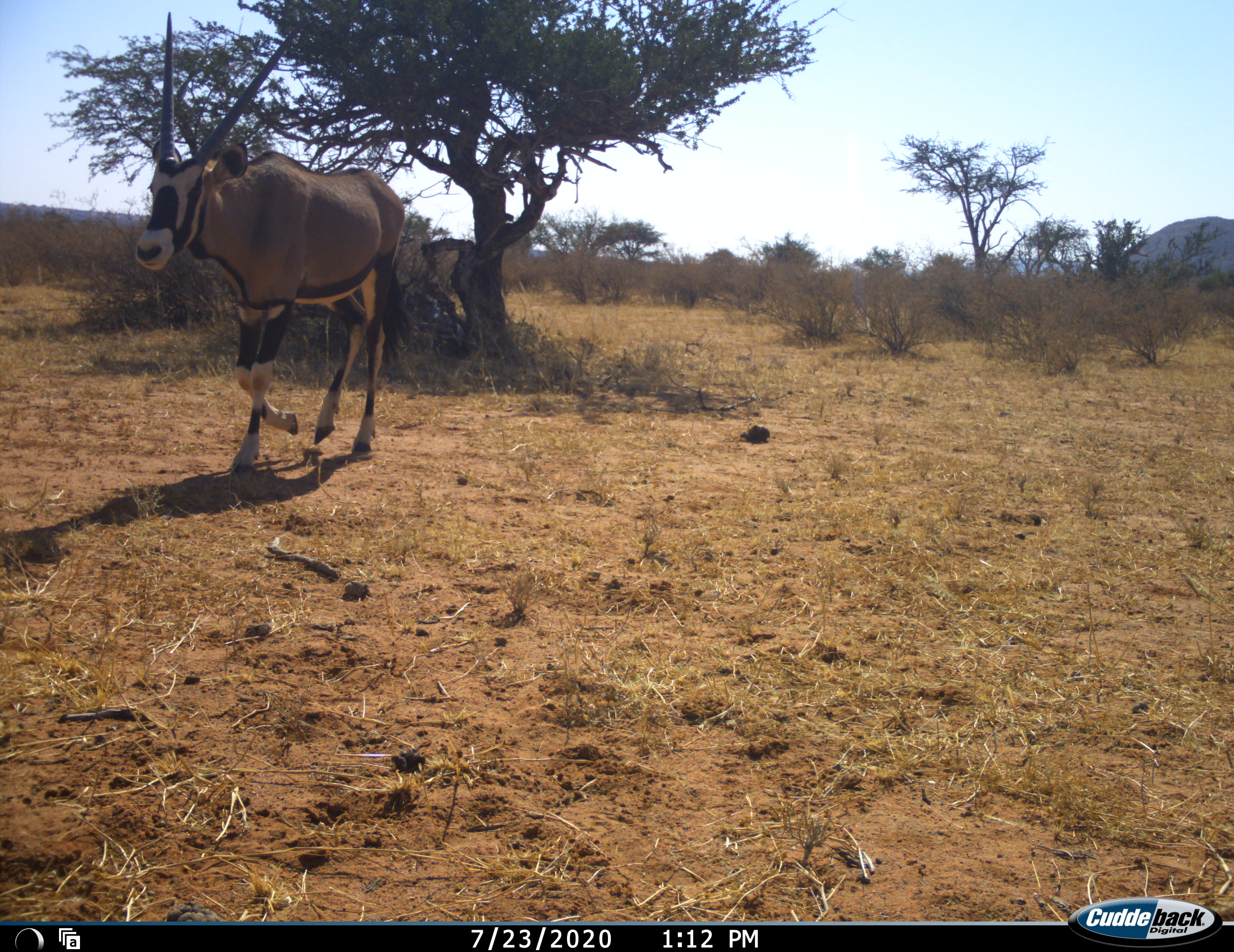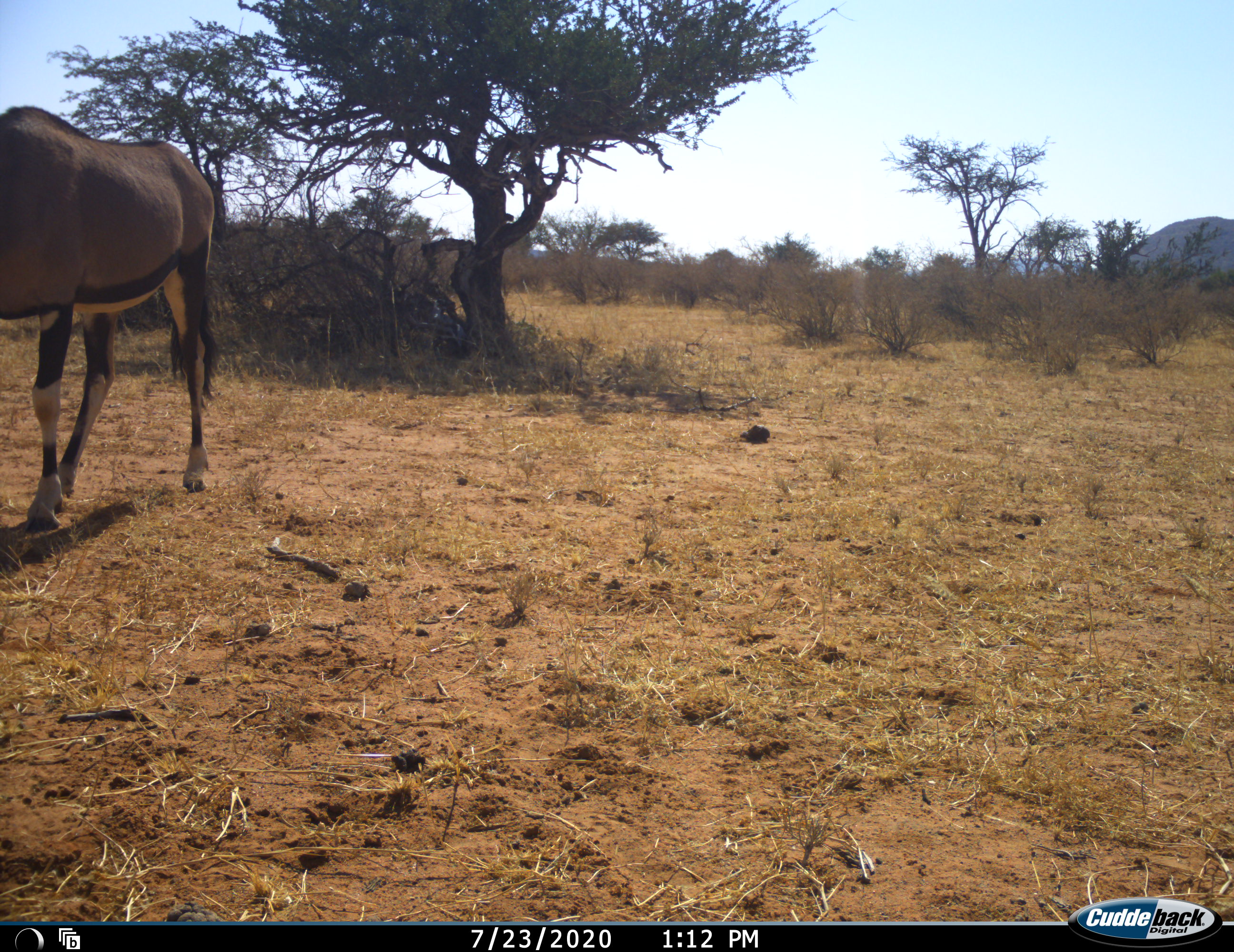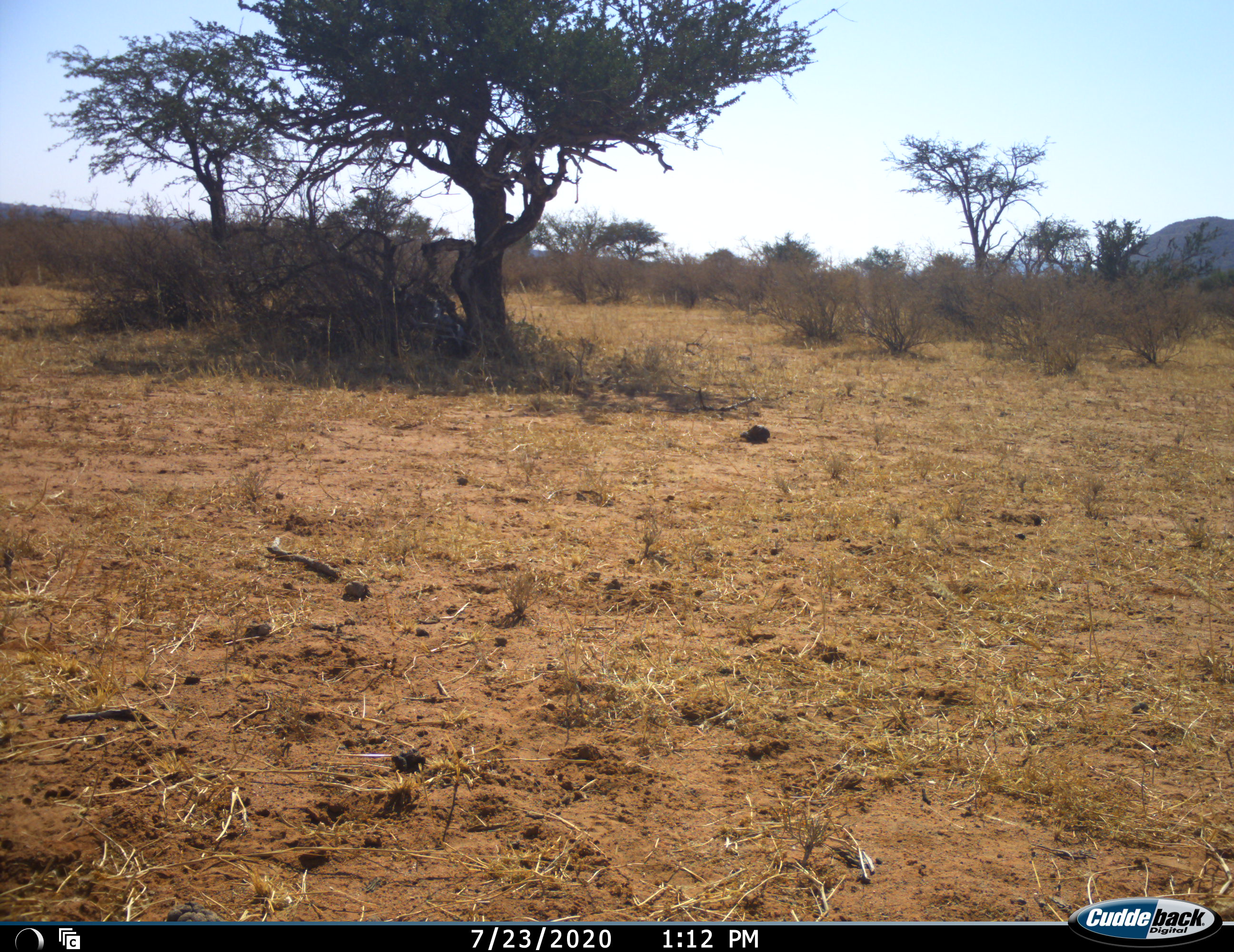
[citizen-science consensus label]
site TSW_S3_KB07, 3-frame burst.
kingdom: Animalia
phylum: Chordata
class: Mammalia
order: Artiodactyla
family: Bovidae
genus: Oryx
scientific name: Oryx gazella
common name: gemsbok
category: oryx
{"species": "oryx (gemsbok) (Oryx gazella)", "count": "1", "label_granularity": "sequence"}